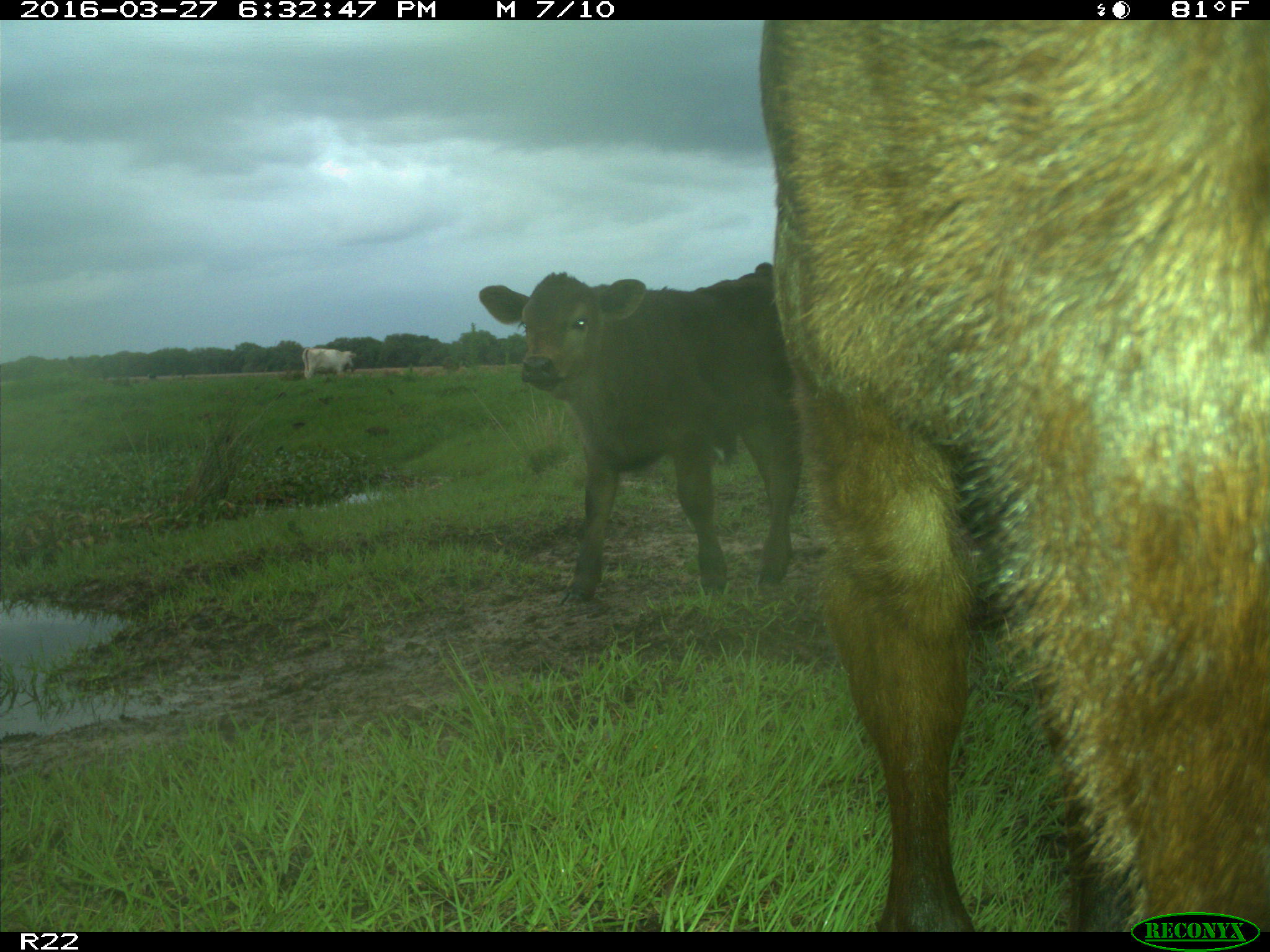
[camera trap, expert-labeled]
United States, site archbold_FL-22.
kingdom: Animalia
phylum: Chordata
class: Mammalia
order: Artiodactyla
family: Bovidae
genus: Bos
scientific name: Bos taurus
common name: domestic cow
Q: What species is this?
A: Bos taurus (domestic cow).